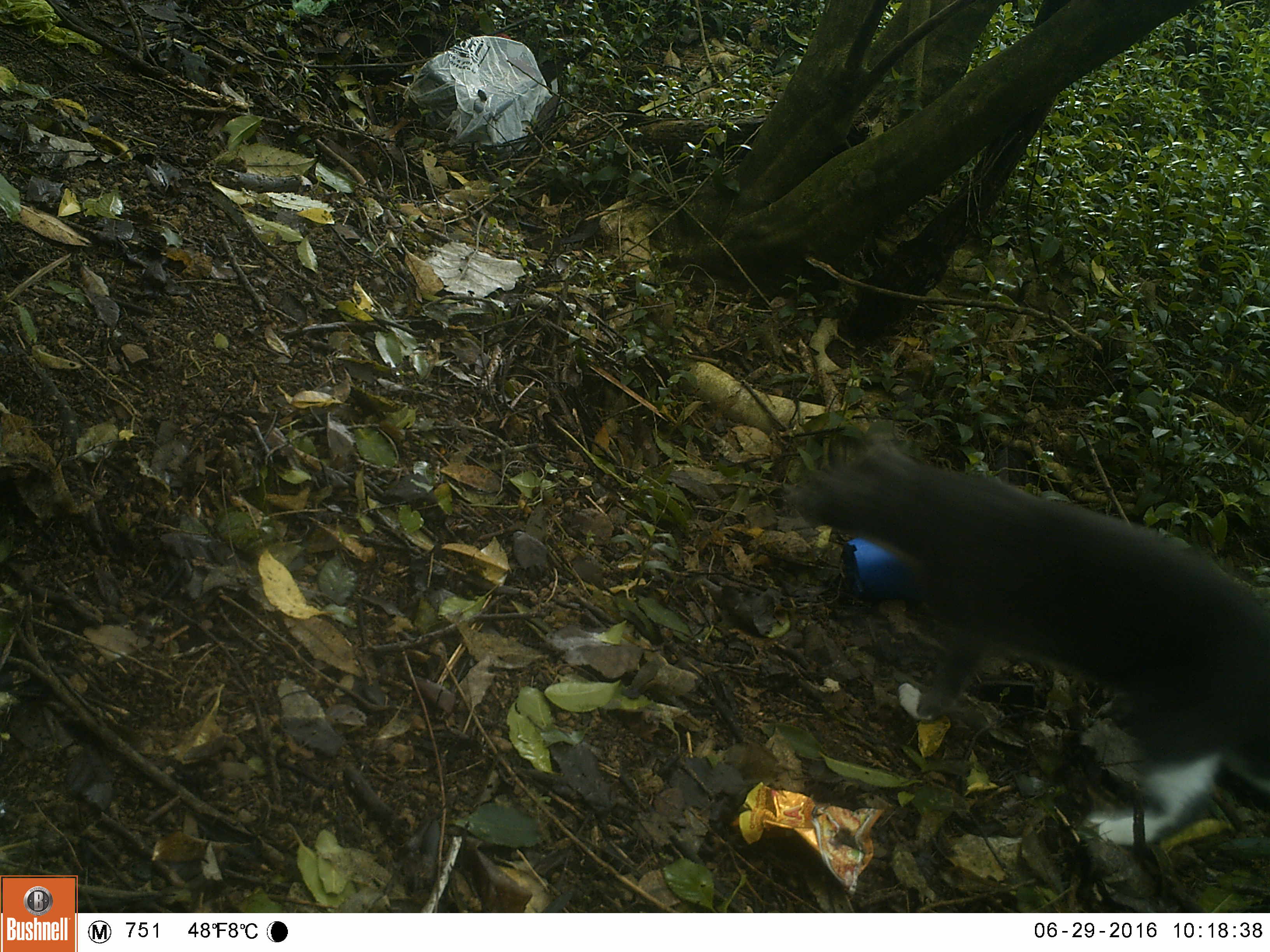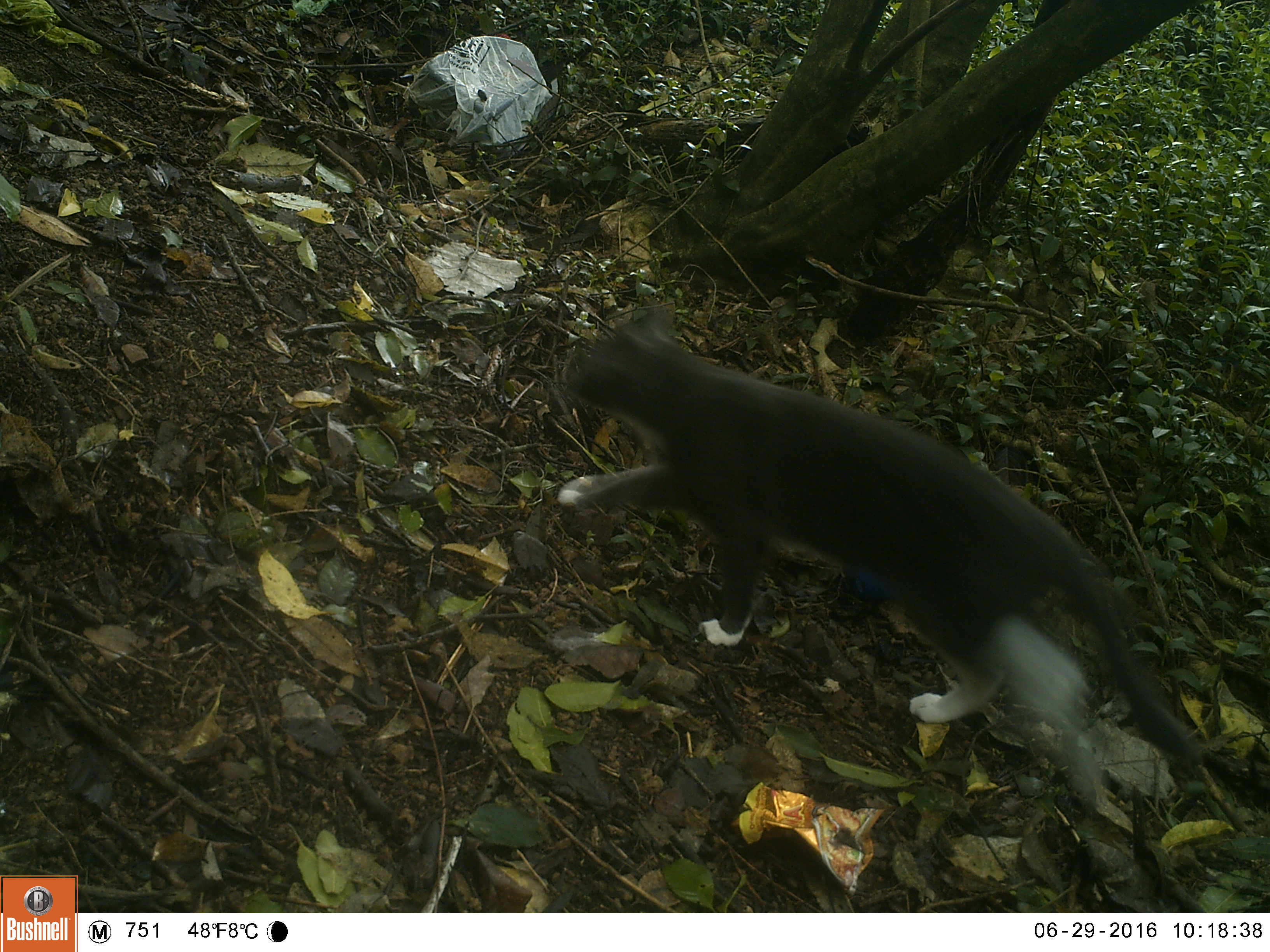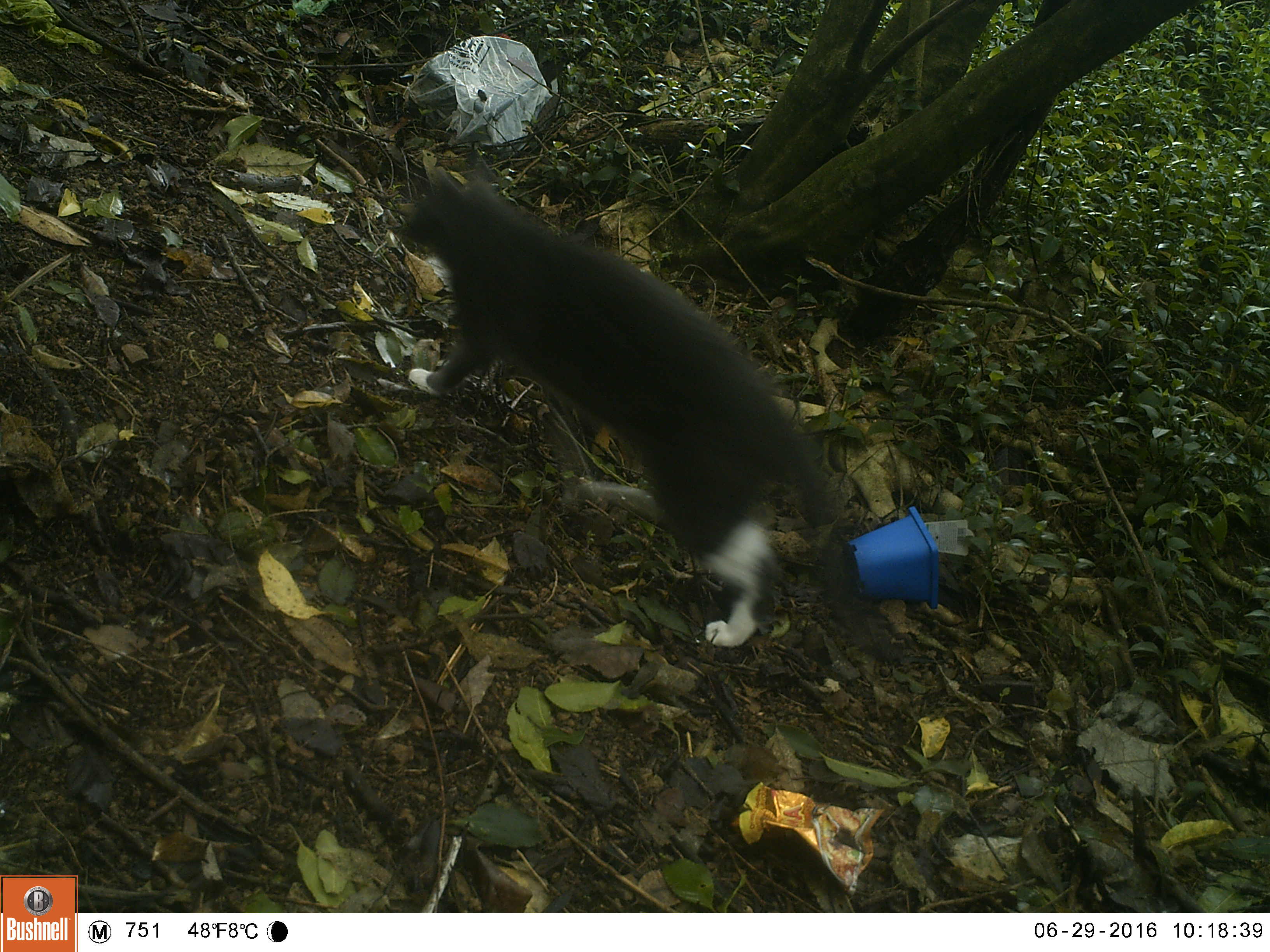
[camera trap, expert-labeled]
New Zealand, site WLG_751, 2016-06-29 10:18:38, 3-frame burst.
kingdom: Animalia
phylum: Chordata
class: Mammalia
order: Carnivora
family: Felidae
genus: Felis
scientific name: Felis catus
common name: domestic cat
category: cat